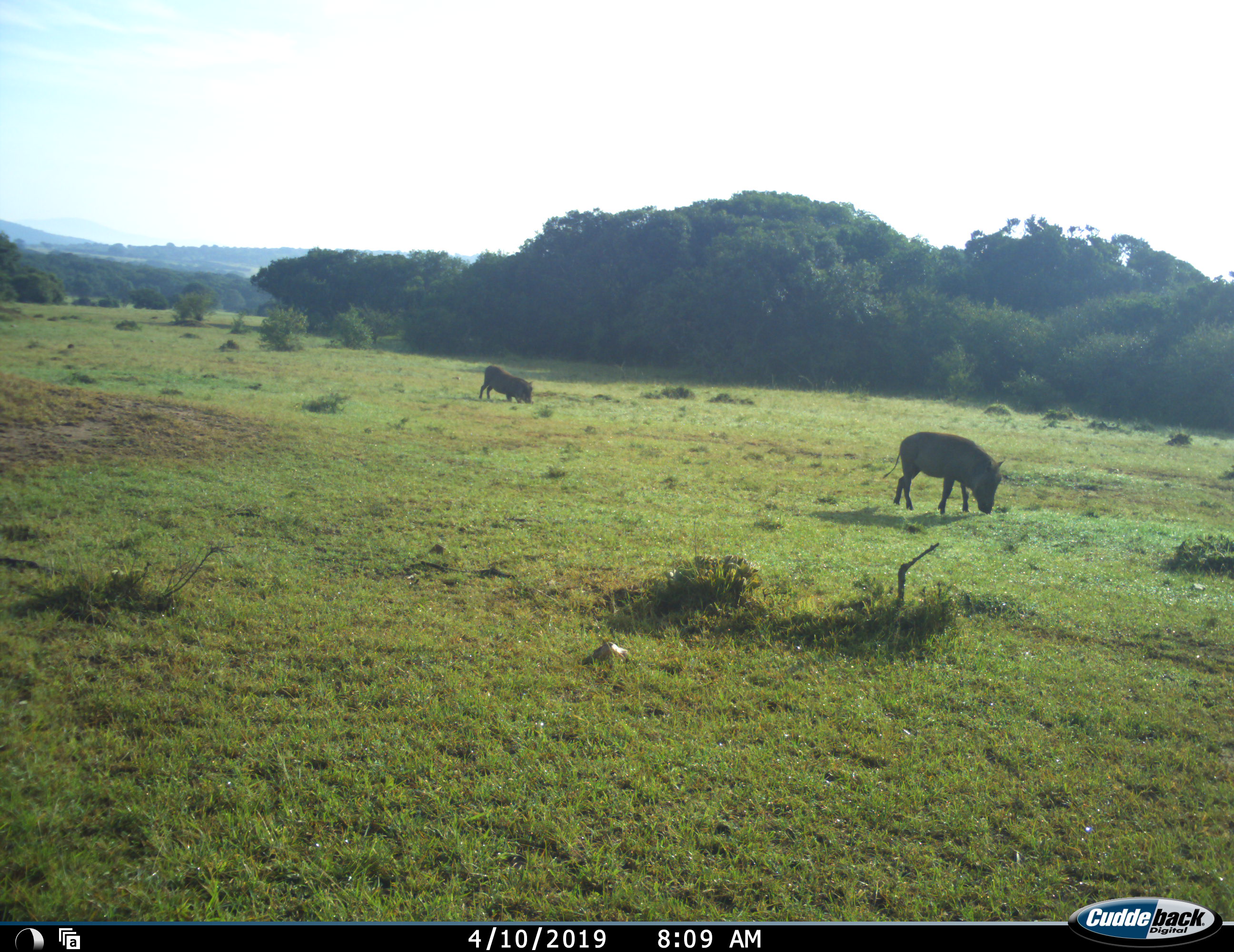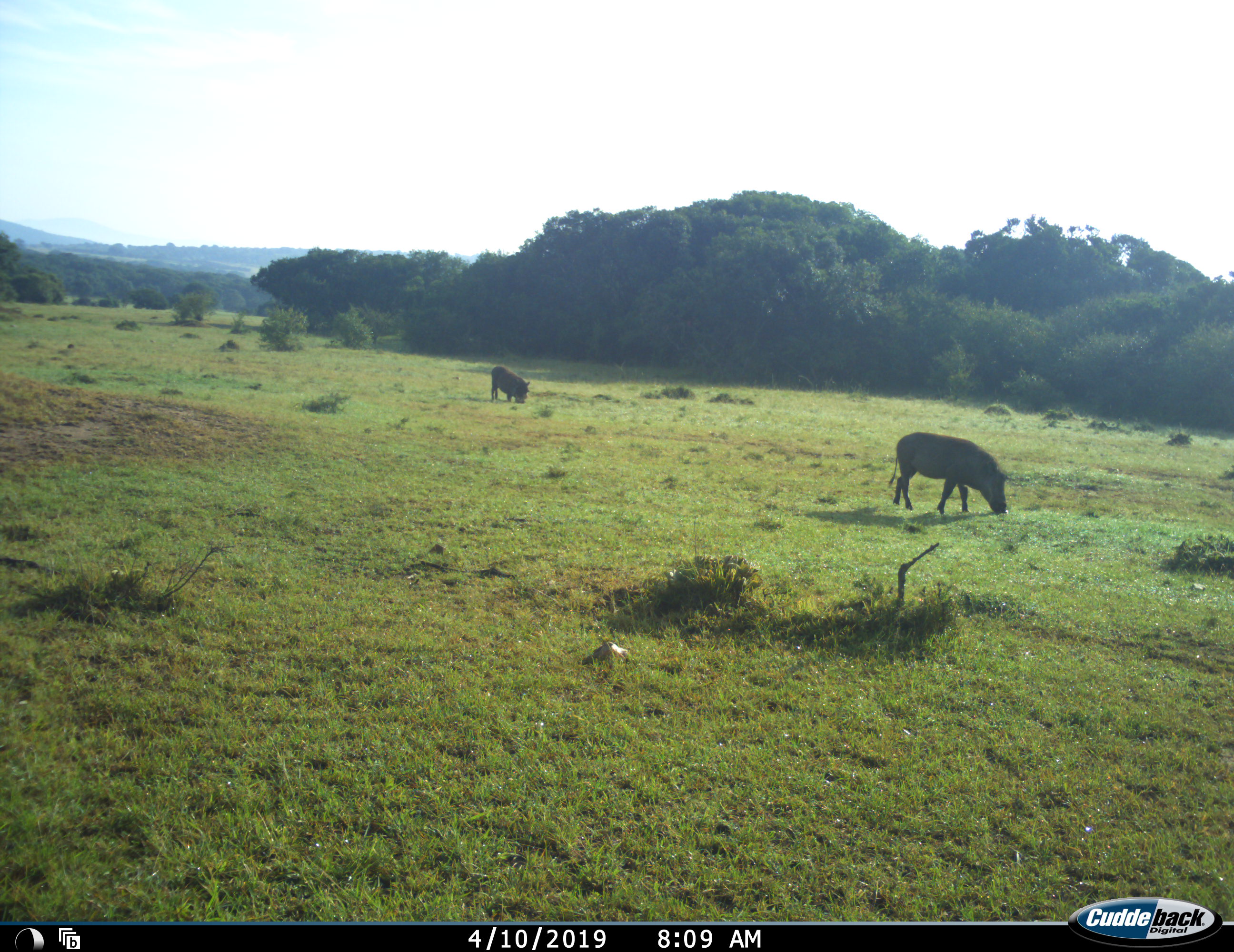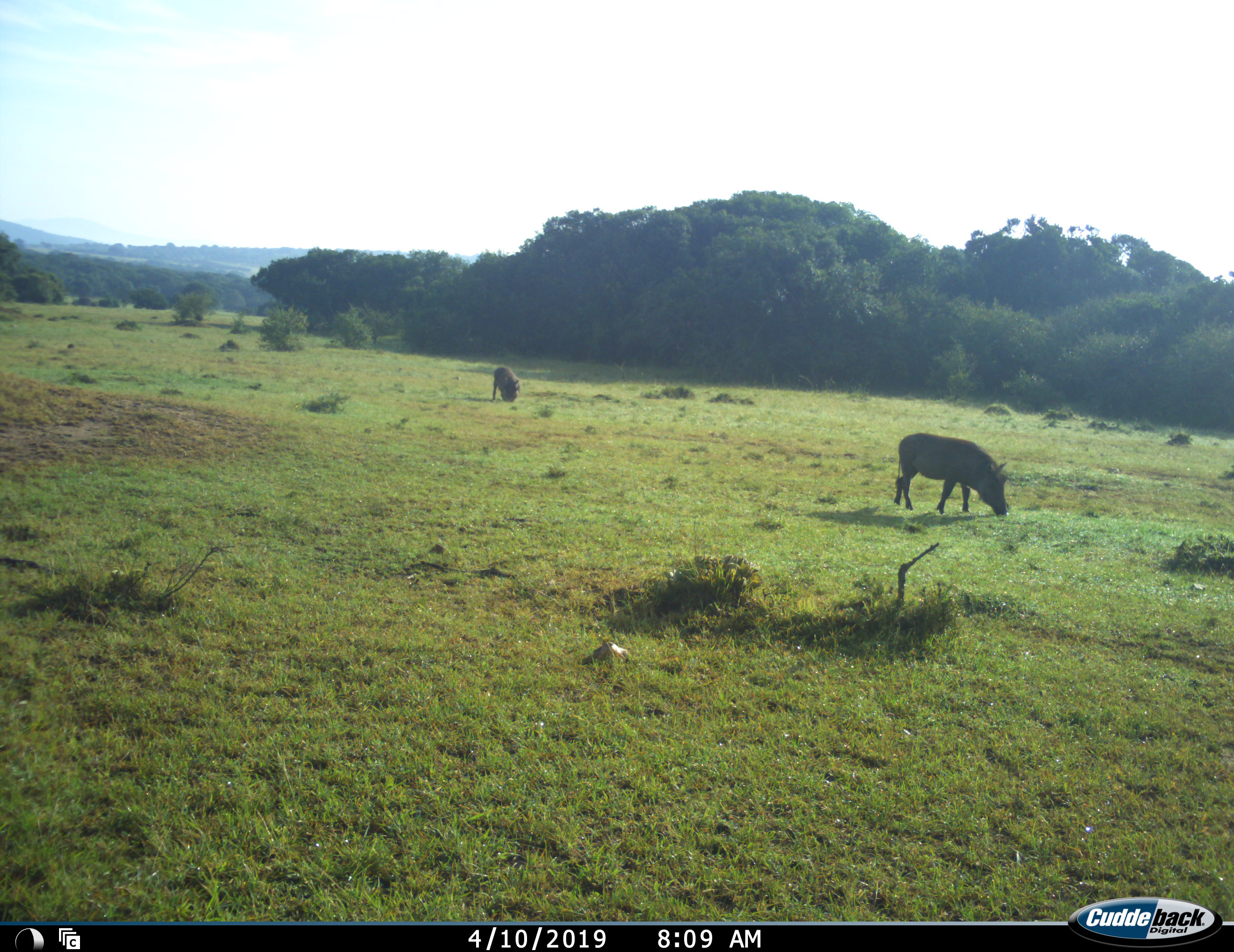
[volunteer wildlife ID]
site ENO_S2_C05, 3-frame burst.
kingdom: Animalia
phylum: Chordata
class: Mammalia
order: Artiodactyla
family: Suidae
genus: Phacochoerus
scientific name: Phacochoerus africanus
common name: warthog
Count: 2.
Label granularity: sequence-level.